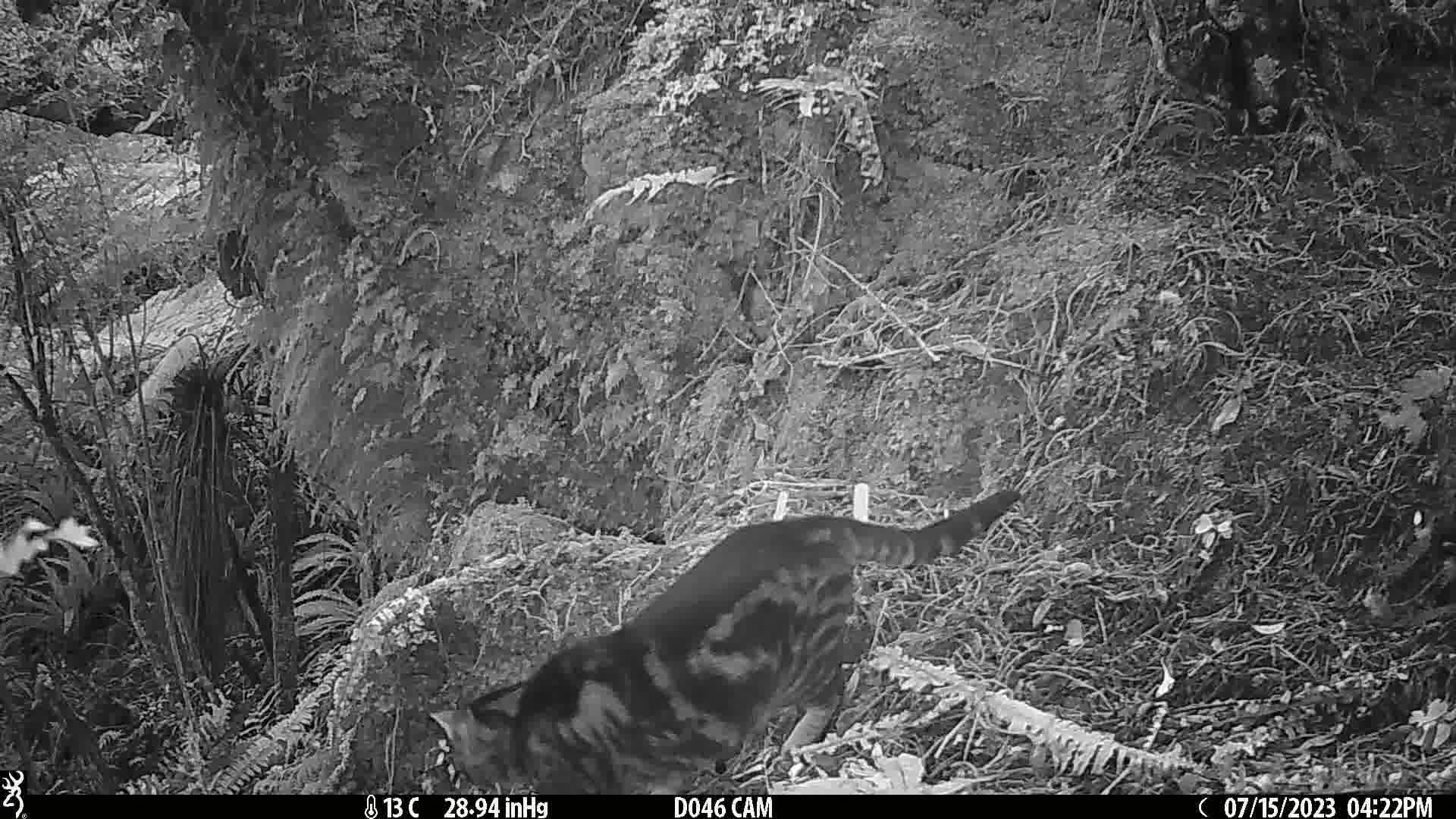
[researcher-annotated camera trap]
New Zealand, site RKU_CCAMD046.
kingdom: Animalia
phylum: Chordata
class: Mammalia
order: Carnivora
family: Felidae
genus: Felis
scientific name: Felis catus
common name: domestic cat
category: cat